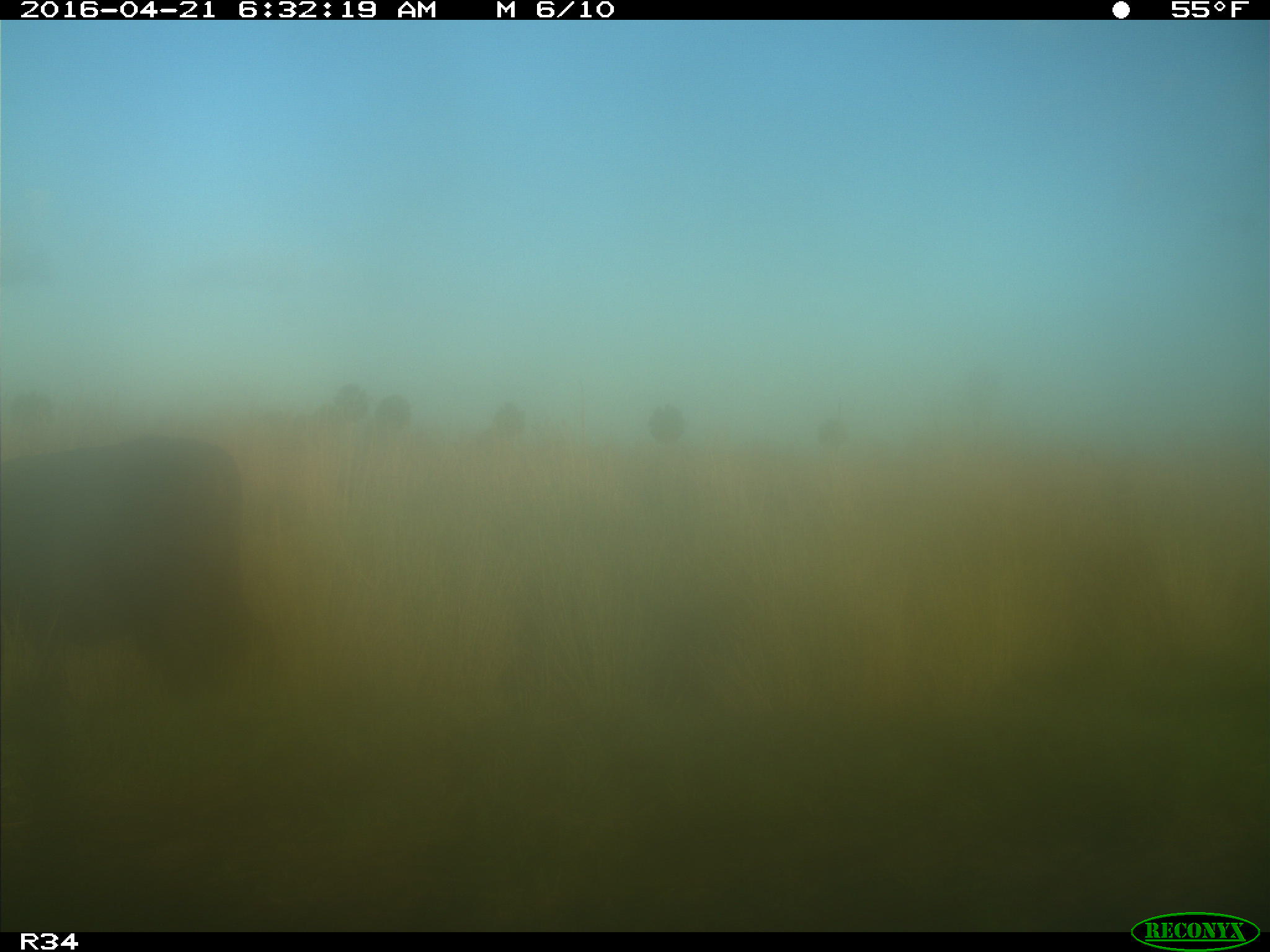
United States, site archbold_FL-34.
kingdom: Animalia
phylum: Chordata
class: Mammalia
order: Artiodactyla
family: Bovidae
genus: Bos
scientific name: Bos taurus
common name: domestic cow